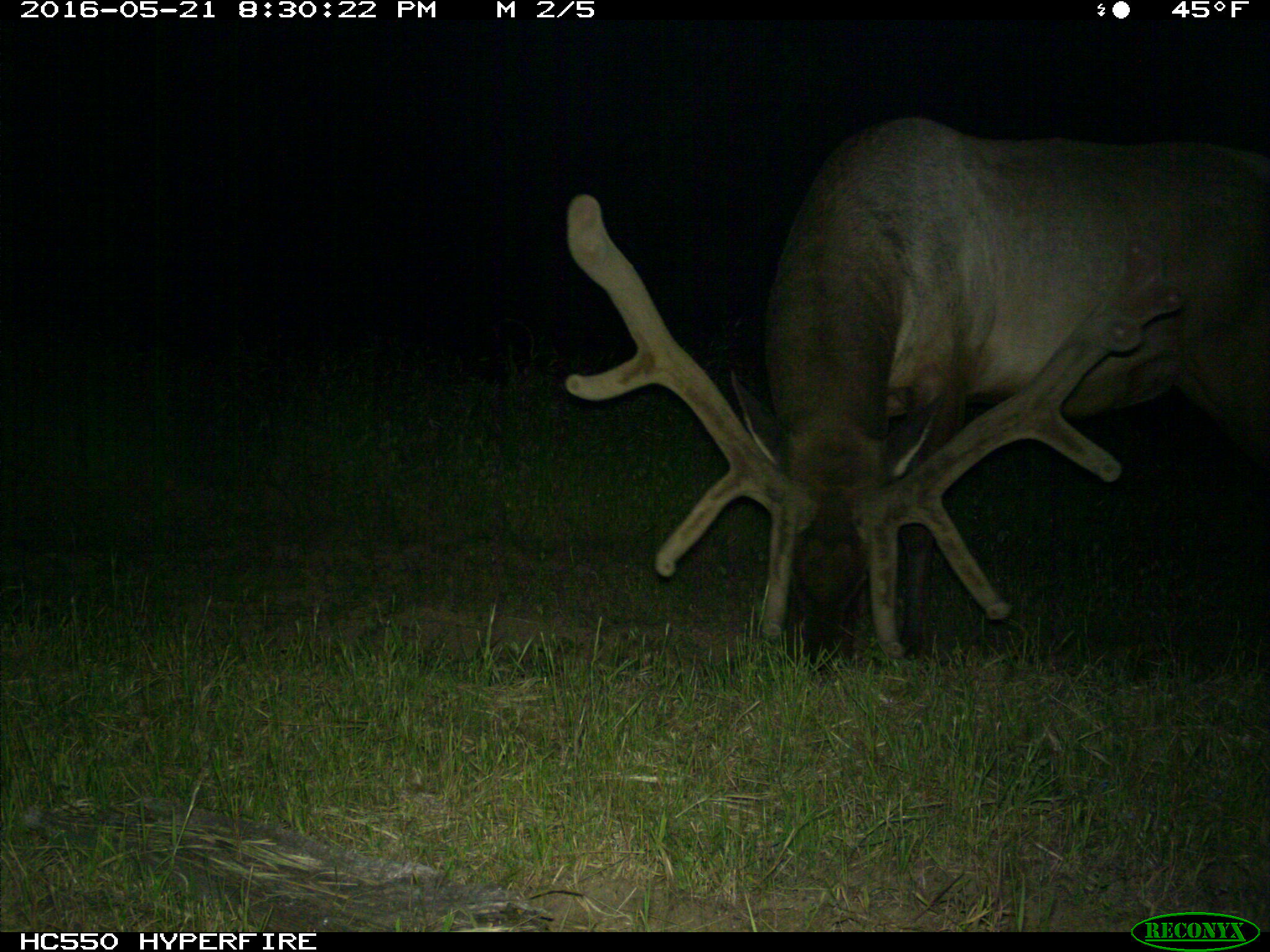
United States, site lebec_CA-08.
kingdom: Animalia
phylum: Chordata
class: Mammalia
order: Artiodactyla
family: Cervidae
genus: Cervus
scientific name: Cervus canadensis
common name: elk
Cervus canadensis (elk).